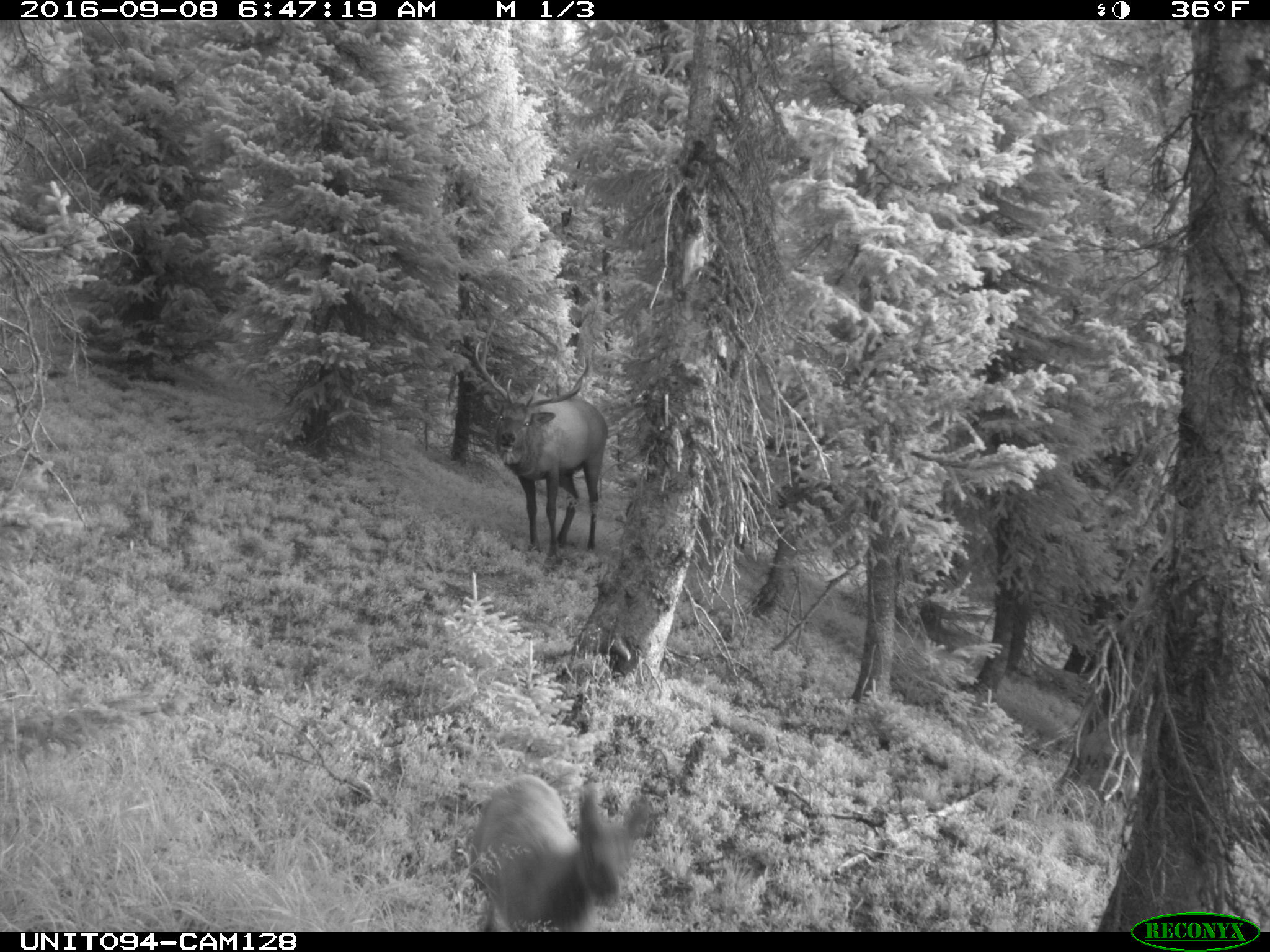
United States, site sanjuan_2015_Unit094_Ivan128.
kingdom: Animalia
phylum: Chordata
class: Mammalia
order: Artiodactyla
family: Cervidae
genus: Cervus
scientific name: Cervus elaphus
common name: red deer